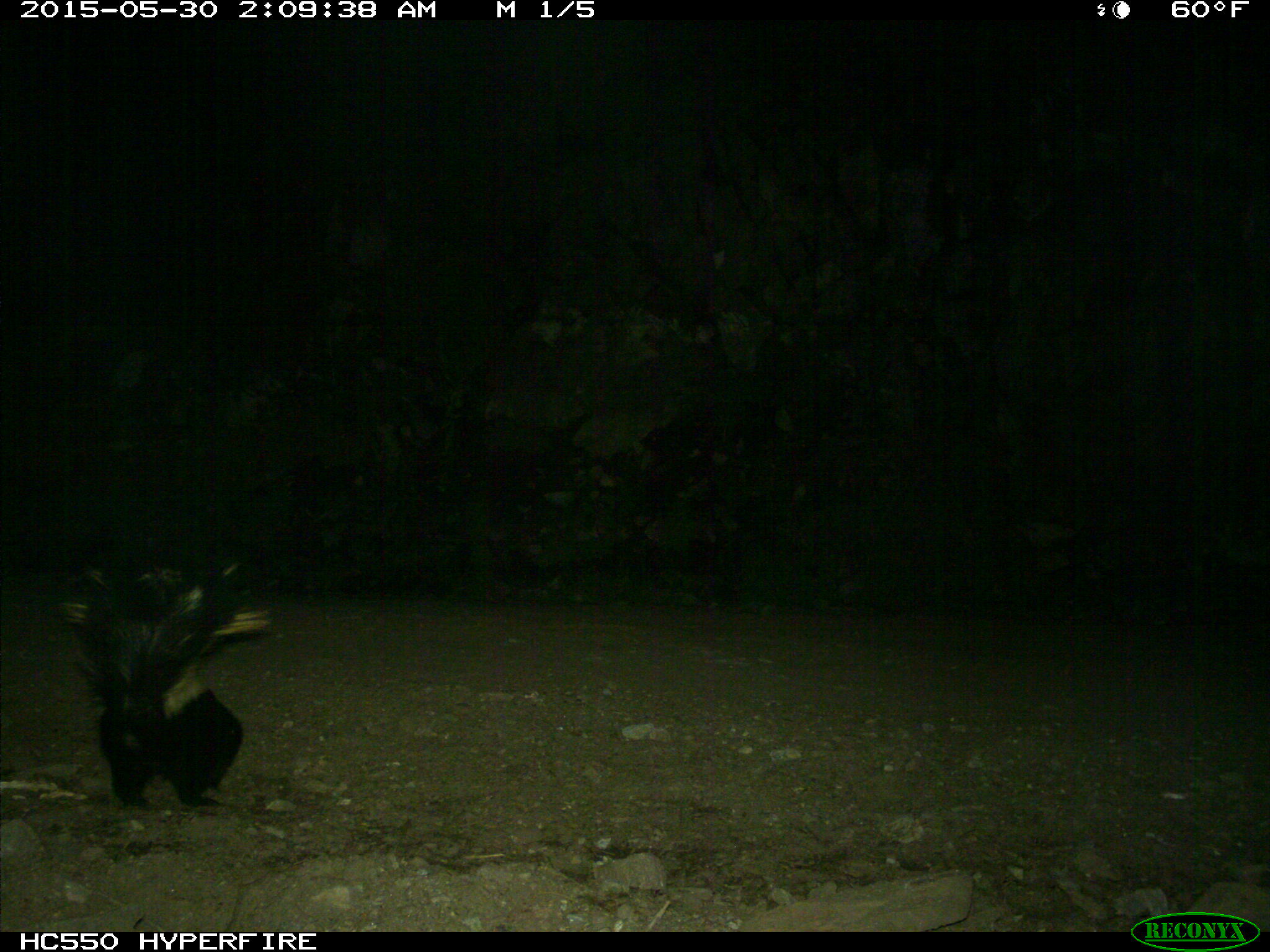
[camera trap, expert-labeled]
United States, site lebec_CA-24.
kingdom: Animalia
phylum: Chordata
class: Mammalia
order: Carnivora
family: Mephitidae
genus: Mephitis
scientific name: Mephitis mephitis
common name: striped skunk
Mephitis mephitis (striped skunk).